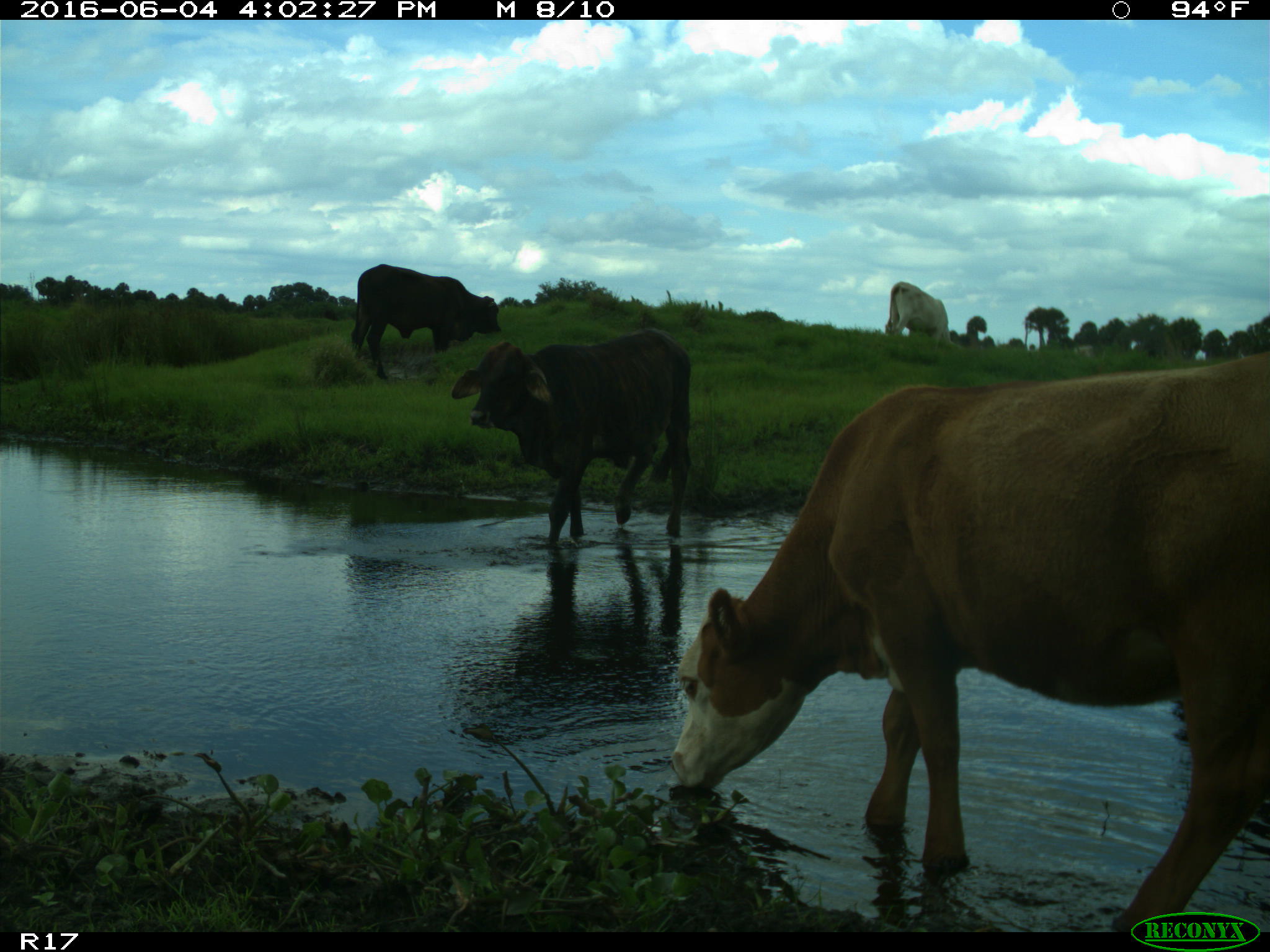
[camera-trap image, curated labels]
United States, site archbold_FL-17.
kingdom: Animalia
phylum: Chordata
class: Mammalia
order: Artiodactyla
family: Bovidae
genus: Bos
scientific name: Bos taurus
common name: domestic cow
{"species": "Bos taurus (domestic cow)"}